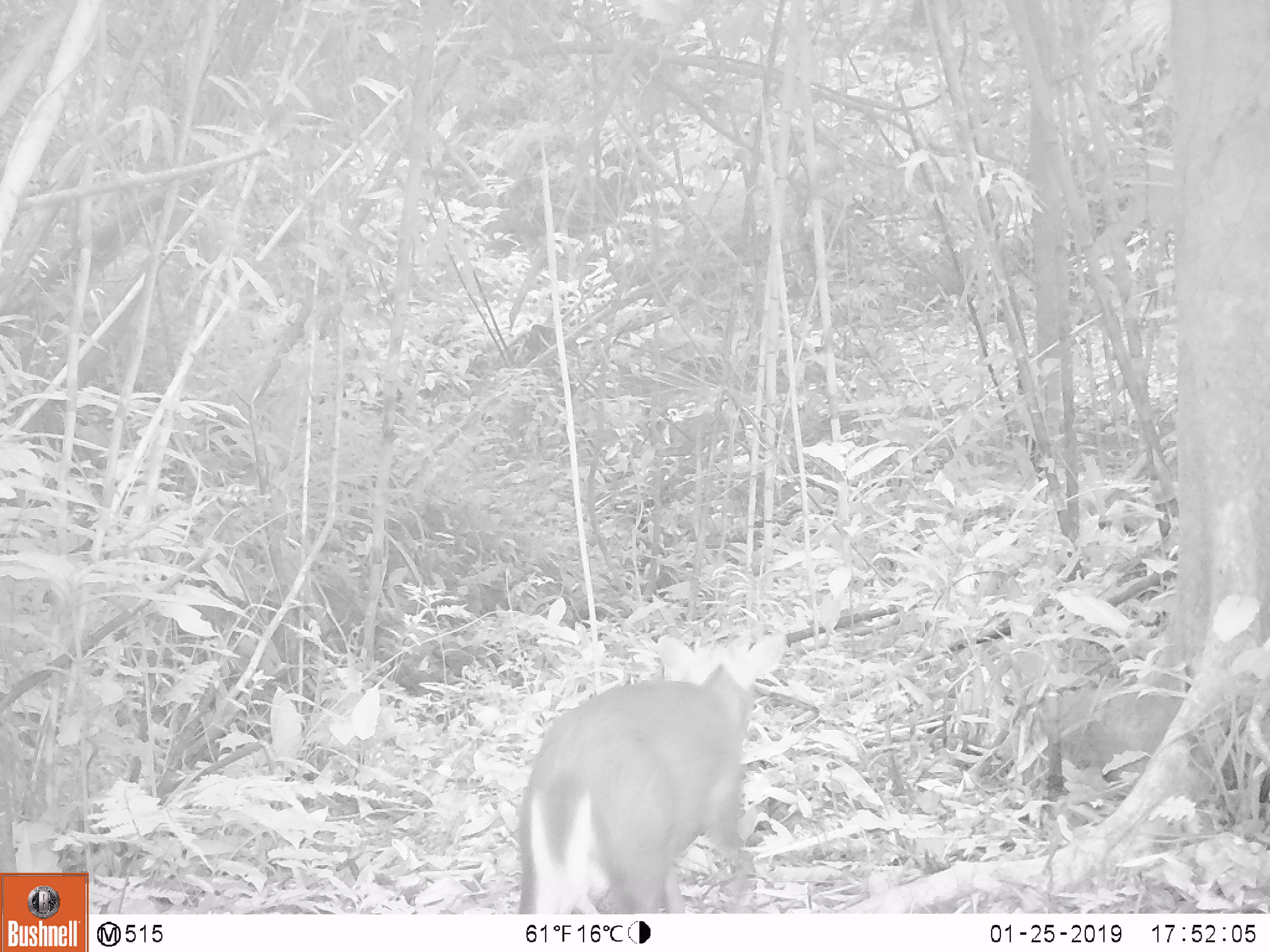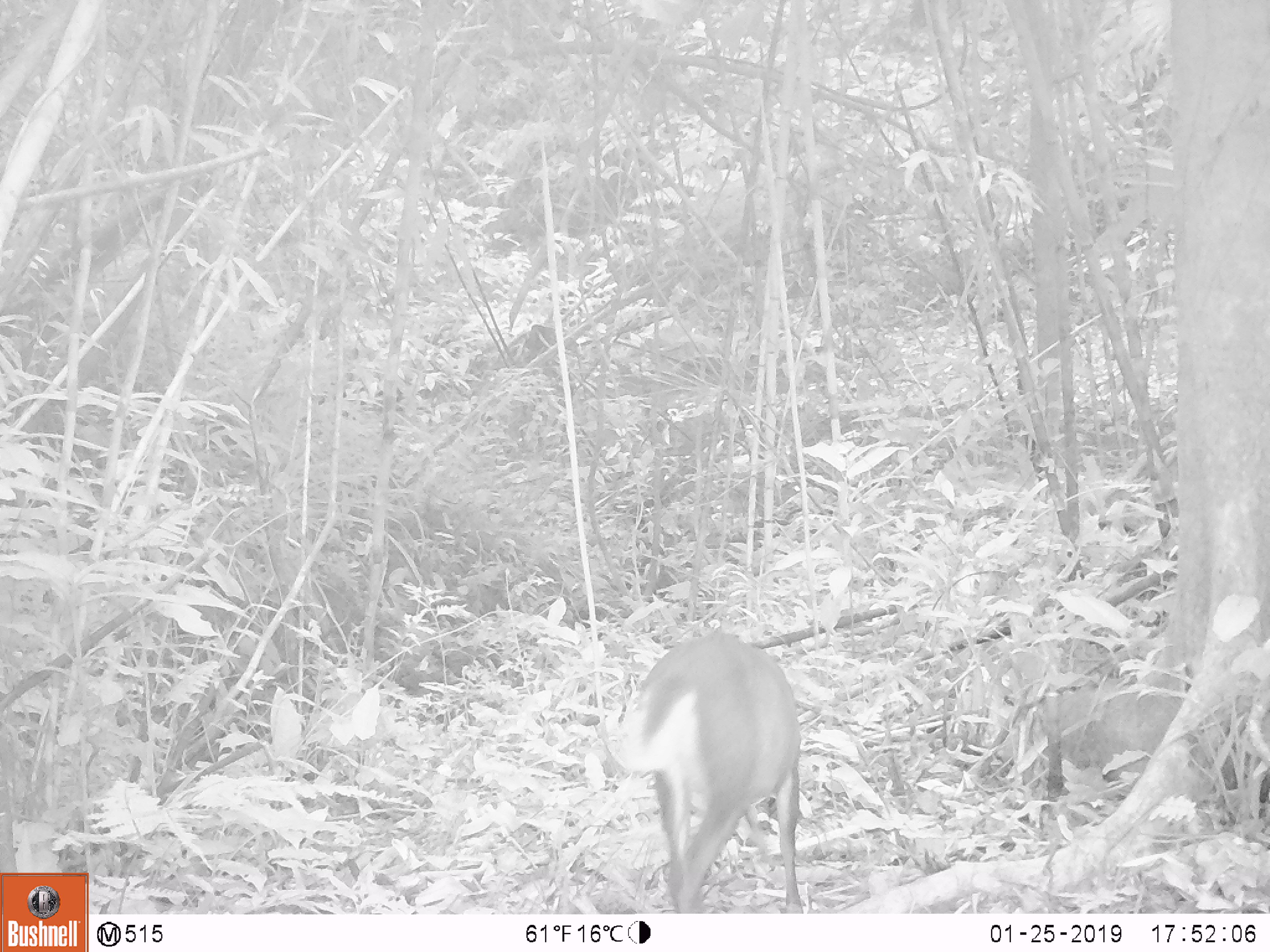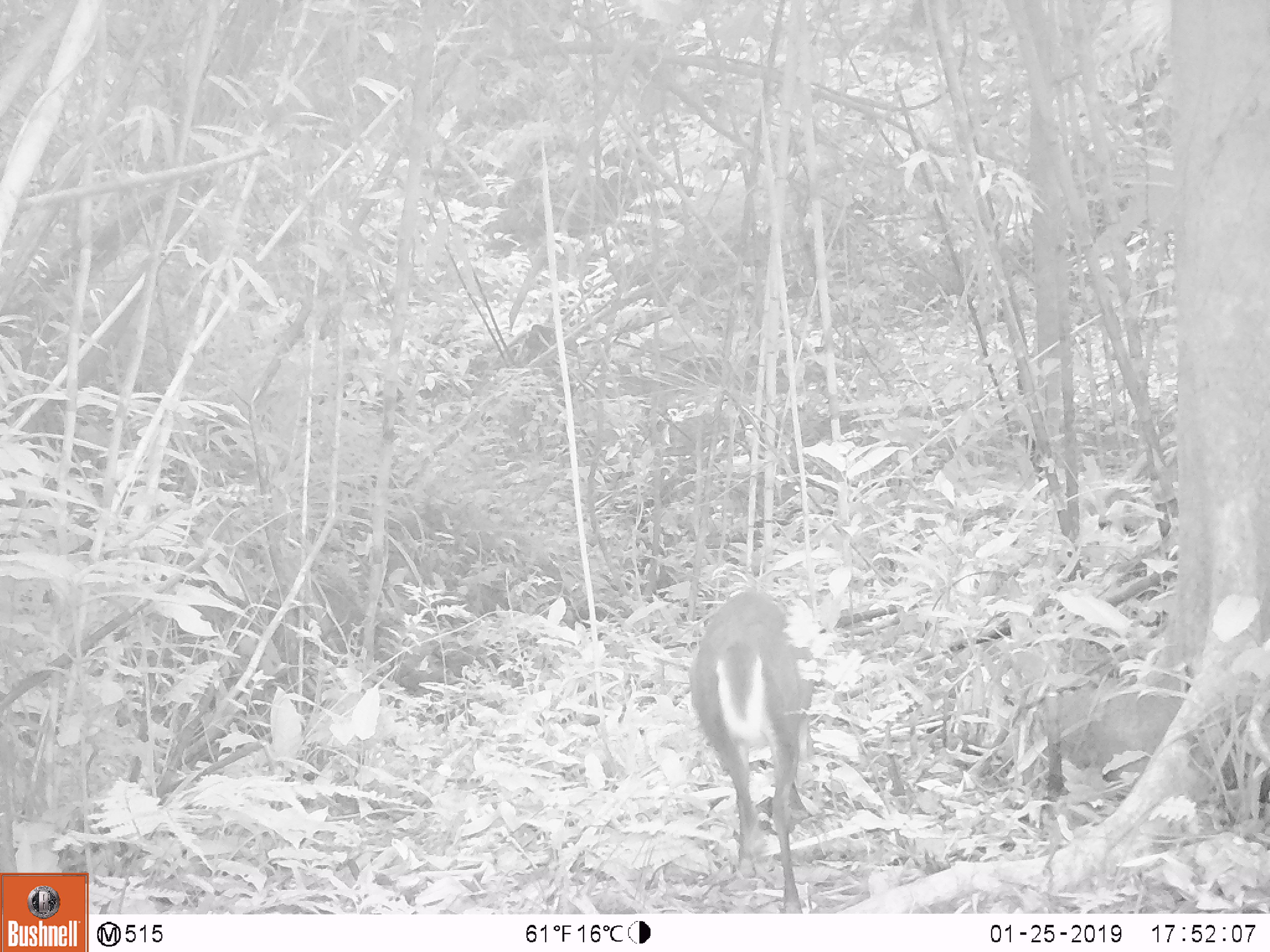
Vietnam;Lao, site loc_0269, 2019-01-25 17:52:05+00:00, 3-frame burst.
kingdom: Animalia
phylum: Chordata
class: Mammalia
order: Artiodactyla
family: Cervidae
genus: Muntiacus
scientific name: Muntiacus rooseveltorum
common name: roosevelt's muntjac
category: roosevelts muntjac group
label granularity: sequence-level